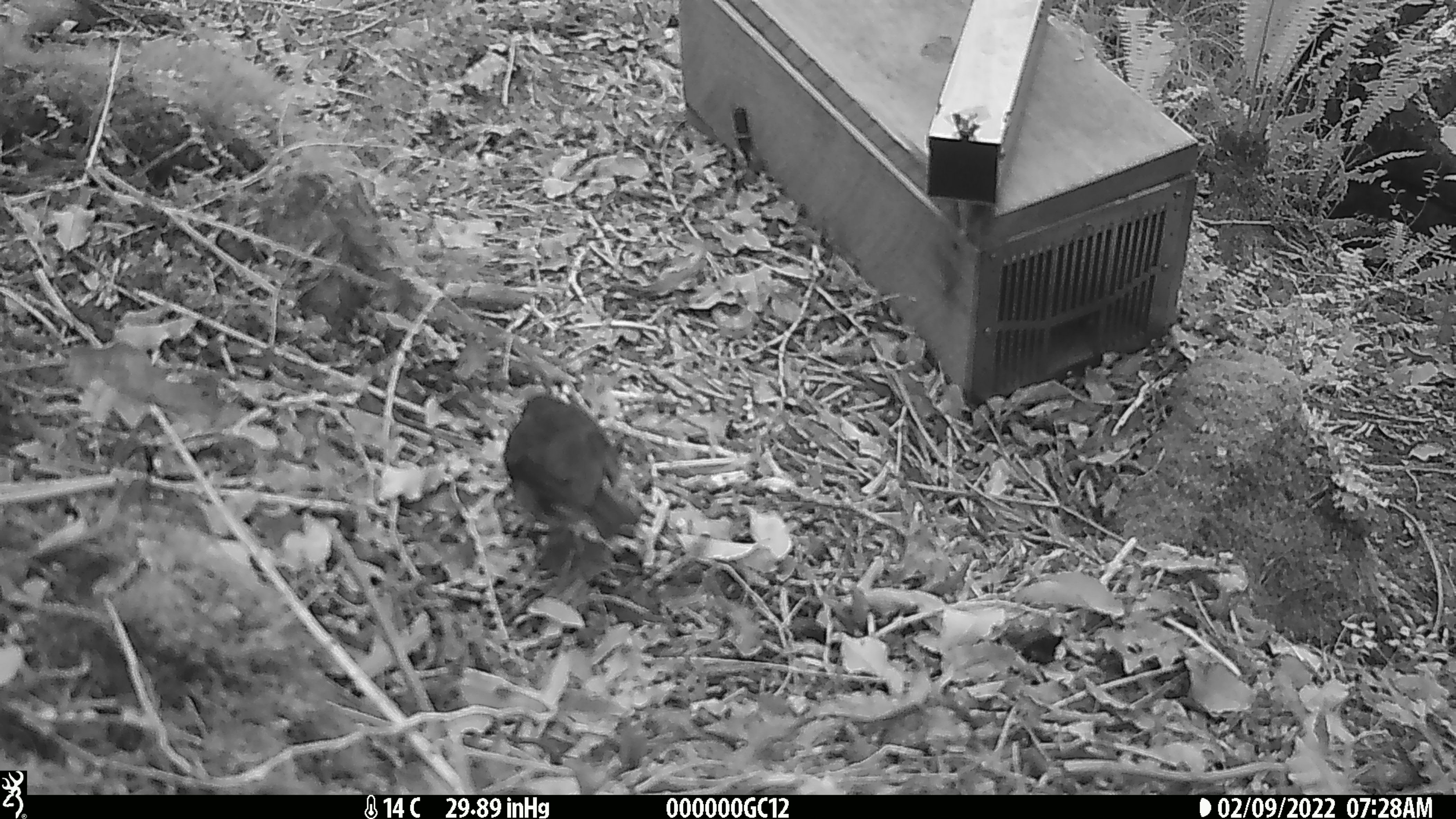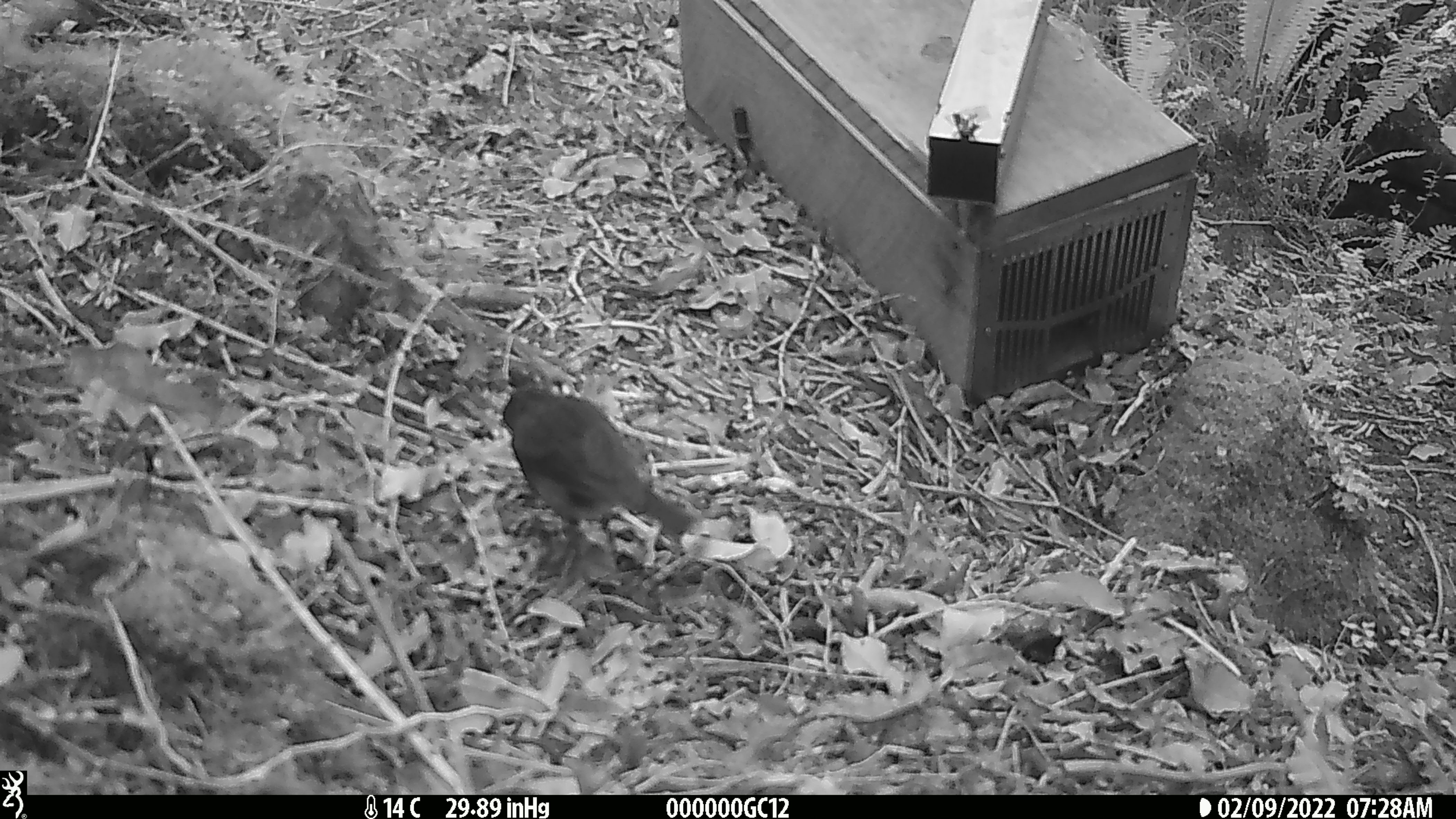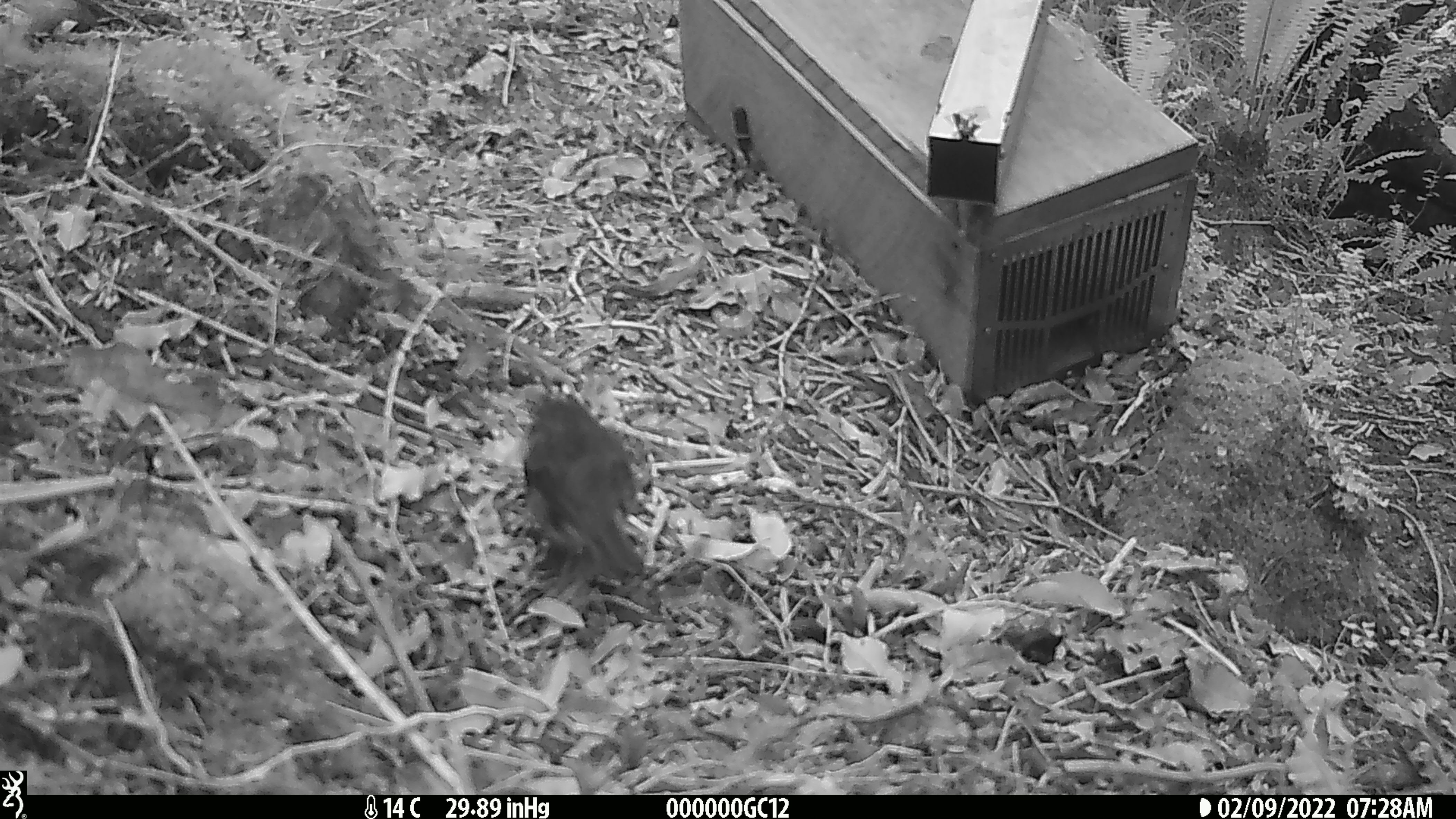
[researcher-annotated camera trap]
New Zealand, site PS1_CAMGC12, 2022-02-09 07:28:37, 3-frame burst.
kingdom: Animalia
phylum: Chordata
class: Aves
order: Passeriformes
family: Petroicidae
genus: Petroica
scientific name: Petroica australis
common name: new zealand robin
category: robin